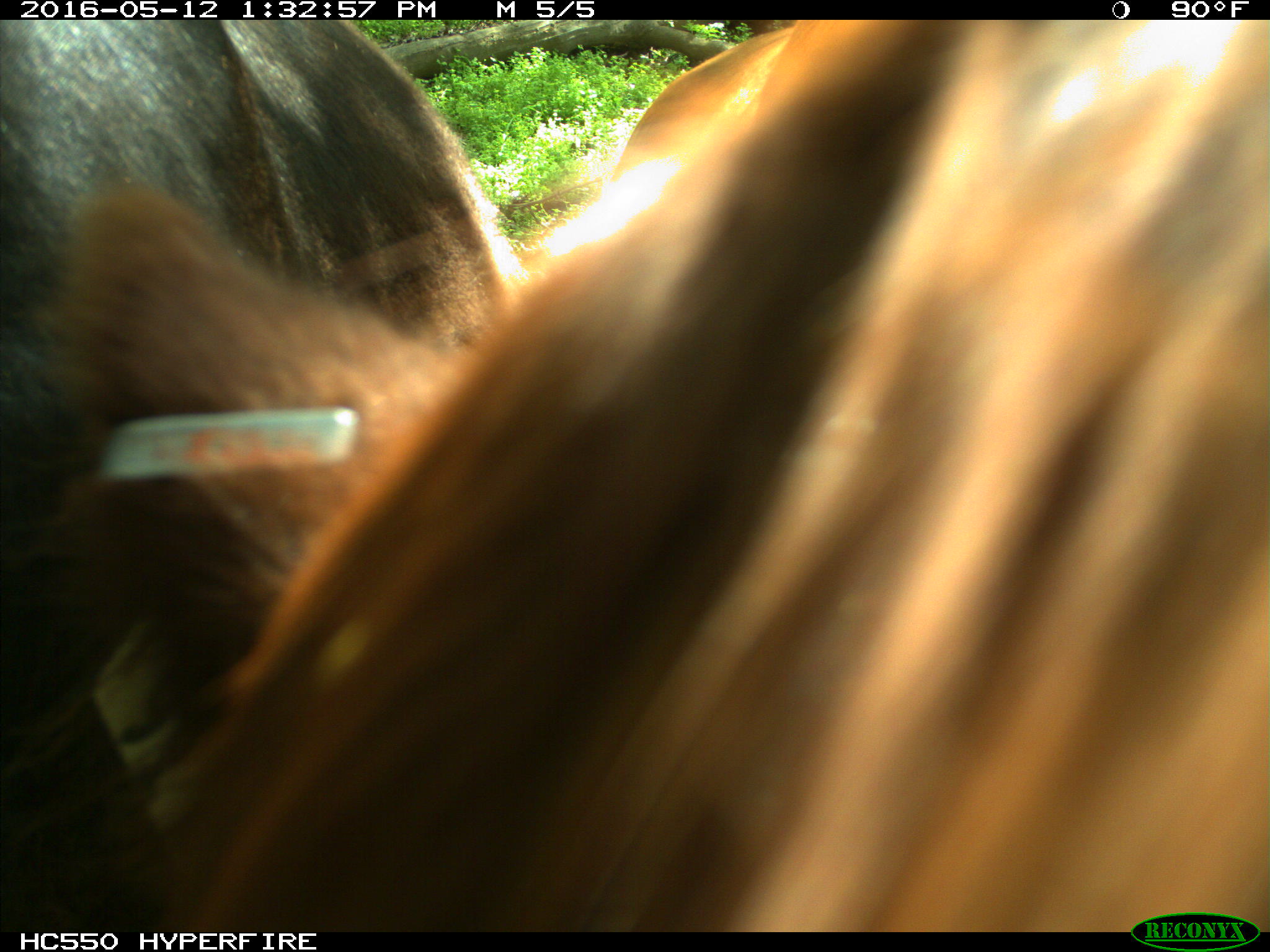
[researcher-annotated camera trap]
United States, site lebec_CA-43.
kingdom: Animalia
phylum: Chordata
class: Mammalia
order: Artiodactyla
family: Bovidae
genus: Bos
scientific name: Bos taurus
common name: domestic cow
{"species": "Bos taurus (domestic cow)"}